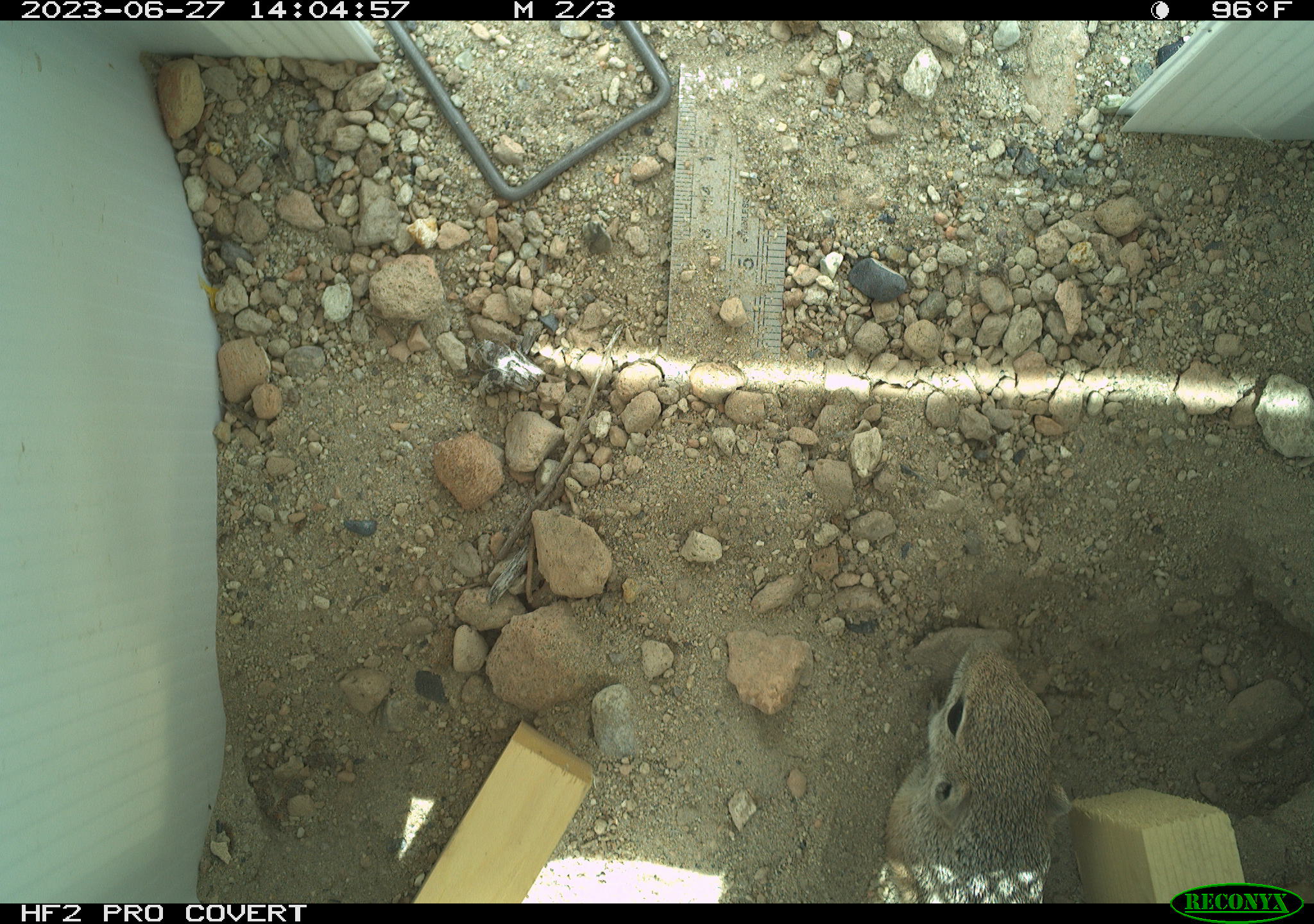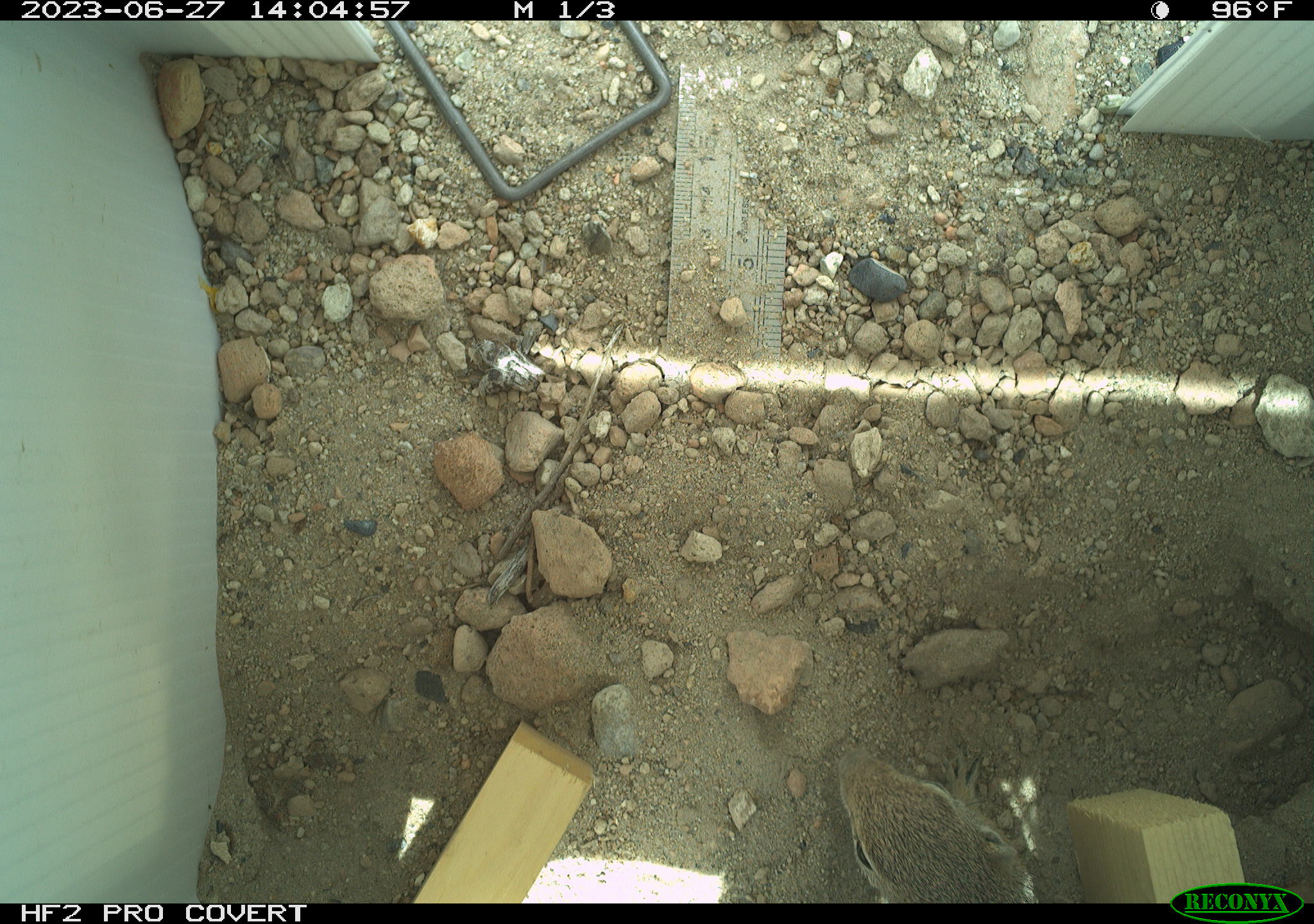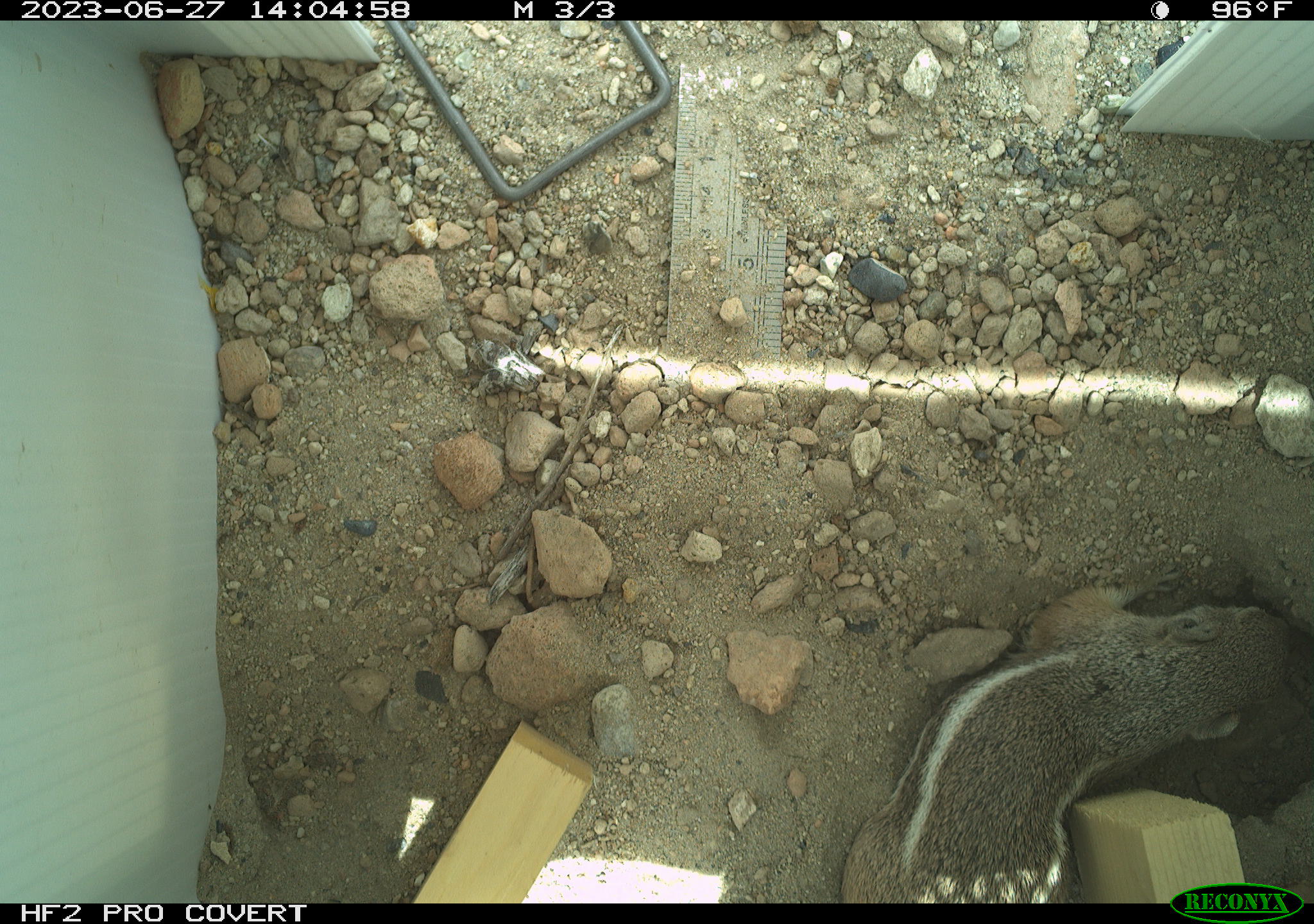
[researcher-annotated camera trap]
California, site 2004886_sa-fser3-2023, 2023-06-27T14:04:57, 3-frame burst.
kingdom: Animalia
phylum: Chordata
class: Mammalia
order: Rodentia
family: Sciuridae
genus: Ammospermophilus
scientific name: Ammospermophilus leucurus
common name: white-tailed antelope squirrel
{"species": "white-tailed antelope squirrel (Ammospermophilus leucurus)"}